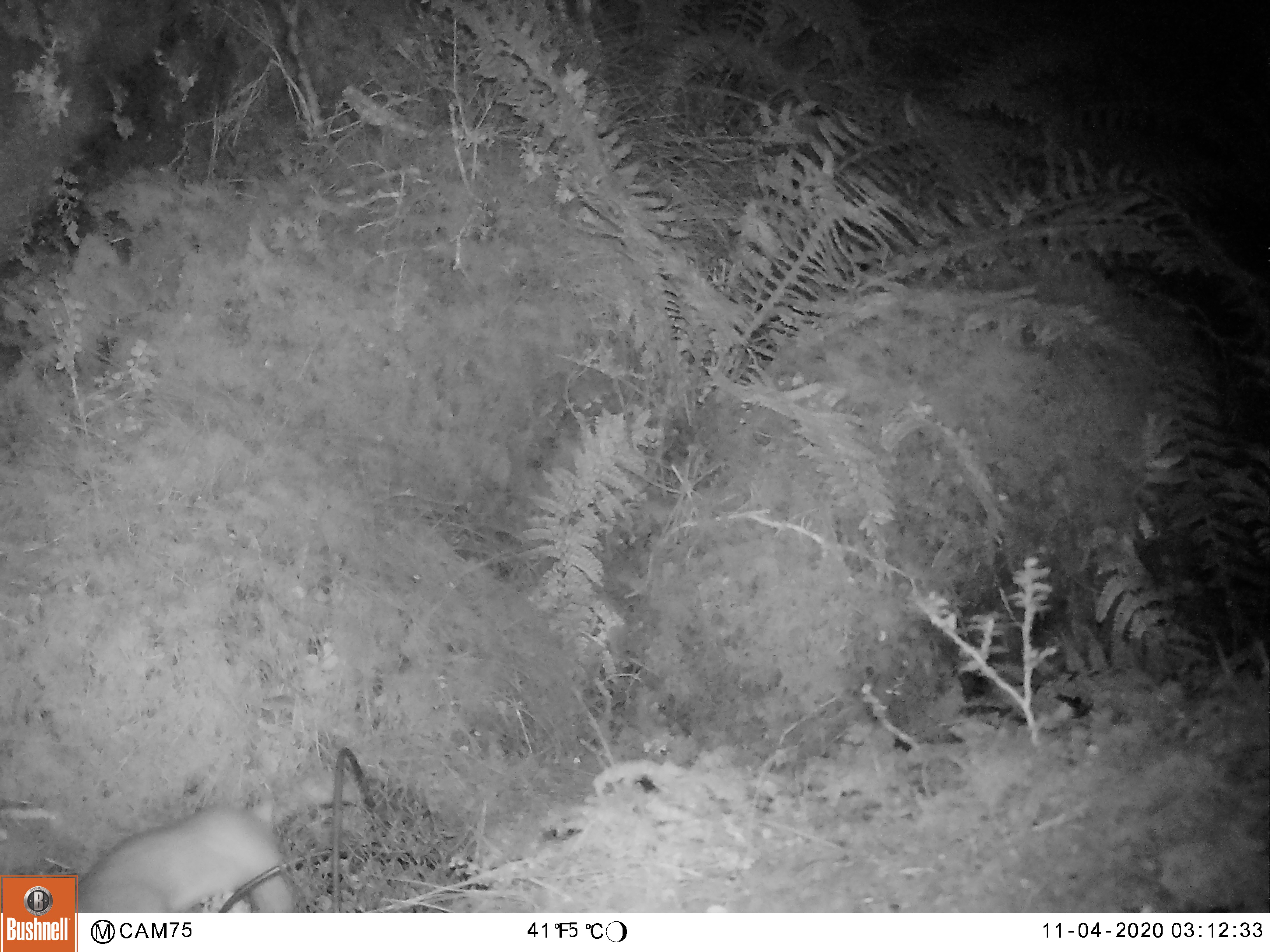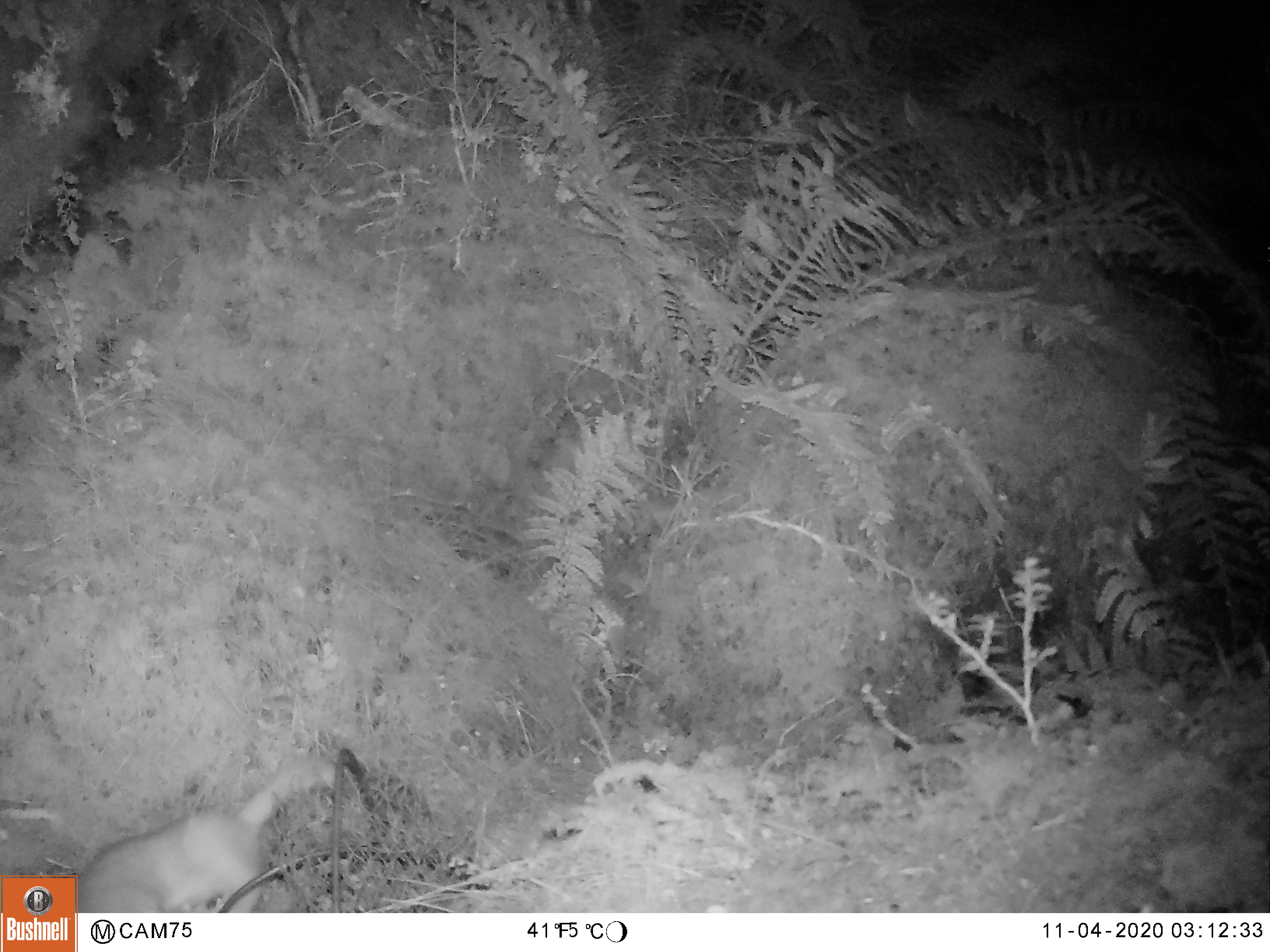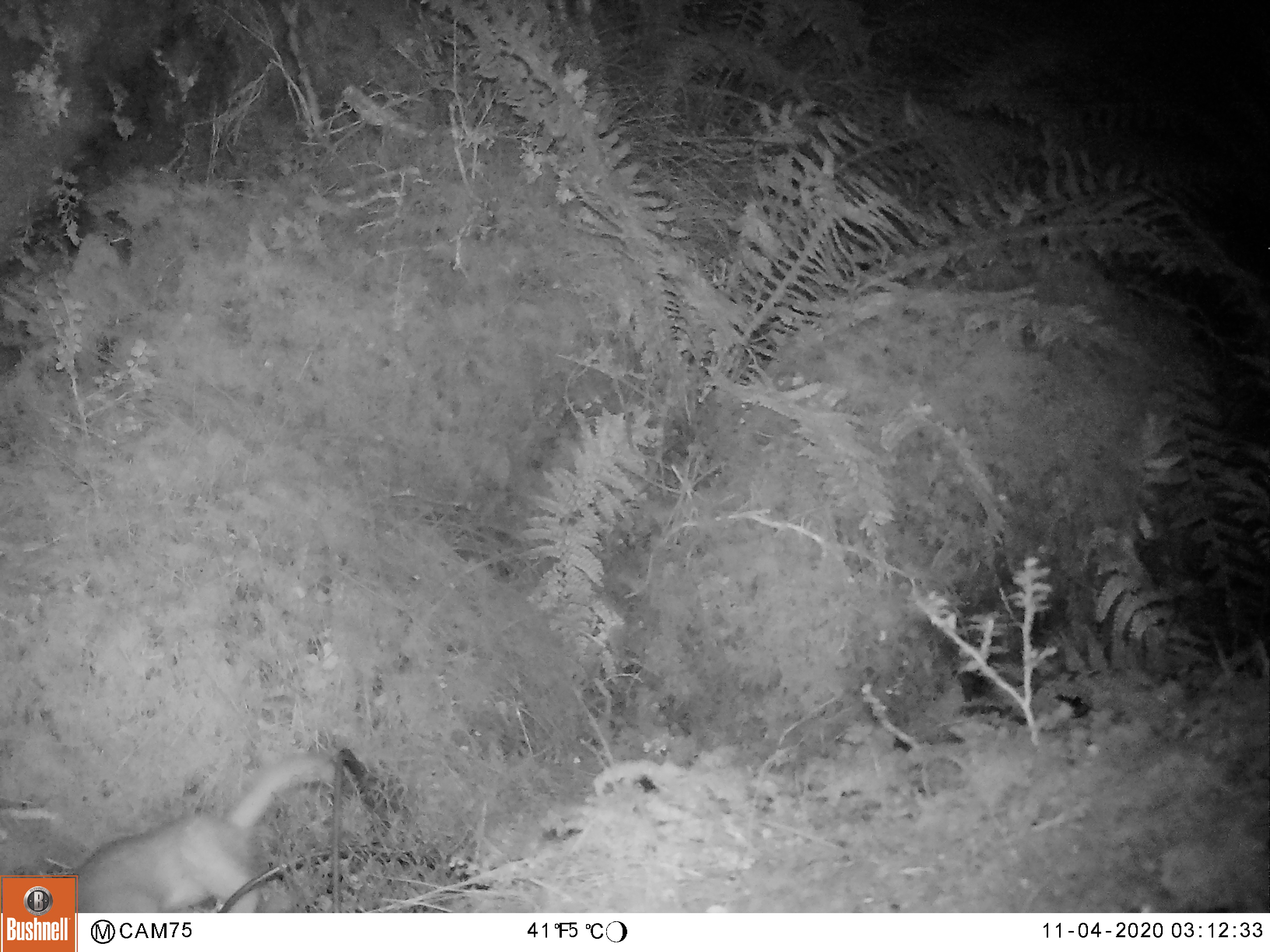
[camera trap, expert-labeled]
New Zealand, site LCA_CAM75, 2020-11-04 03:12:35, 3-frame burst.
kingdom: Animalia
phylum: Chordata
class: Mammalia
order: Carnivora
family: Mustelidae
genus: Mustela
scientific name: Mustela erminea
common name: stoat